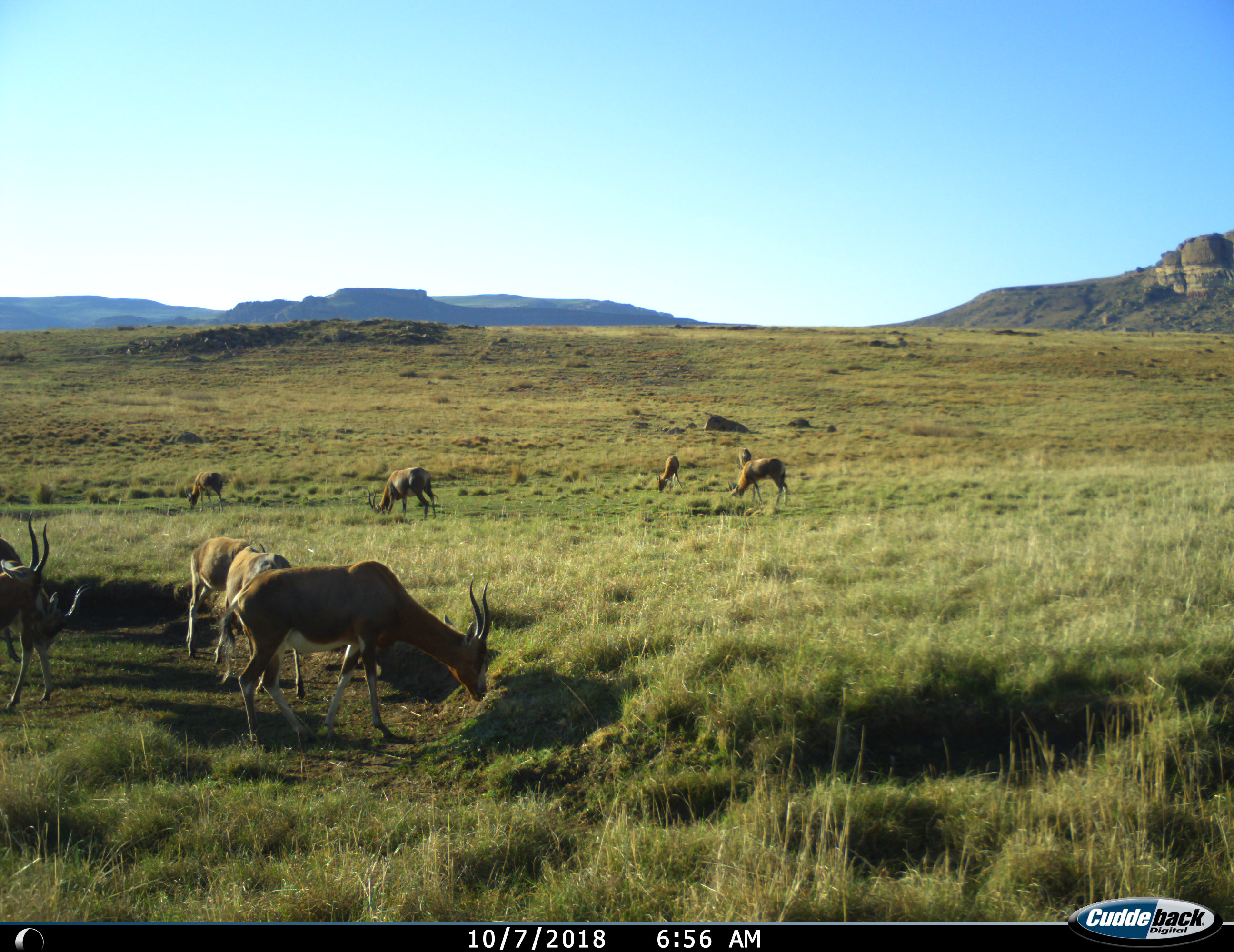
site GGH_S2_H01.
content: unidentified animal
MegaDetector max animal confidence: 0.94